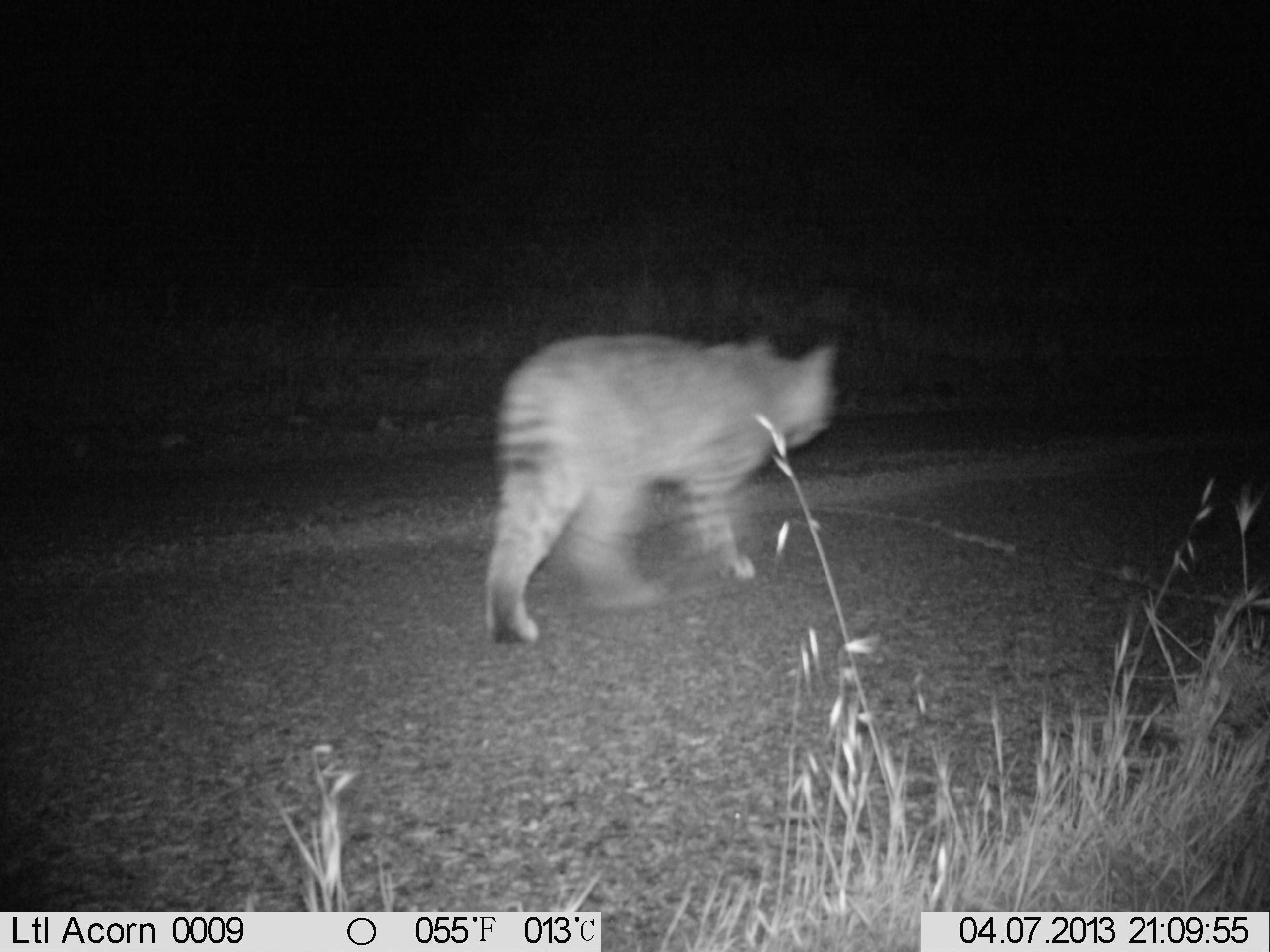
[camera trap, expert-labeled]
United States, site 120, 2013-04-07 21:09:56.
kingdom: Animalia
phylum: Chordata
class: Mammalia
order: Carnivora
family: Felidae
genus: Lynx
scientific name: Lynx rufus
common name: bobcat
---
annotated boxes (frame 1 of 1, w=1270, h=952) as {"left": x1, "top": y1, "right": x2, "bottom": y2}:
bobcat: {"left": 476, "top": 321, "right": 854, "bottom": 663}